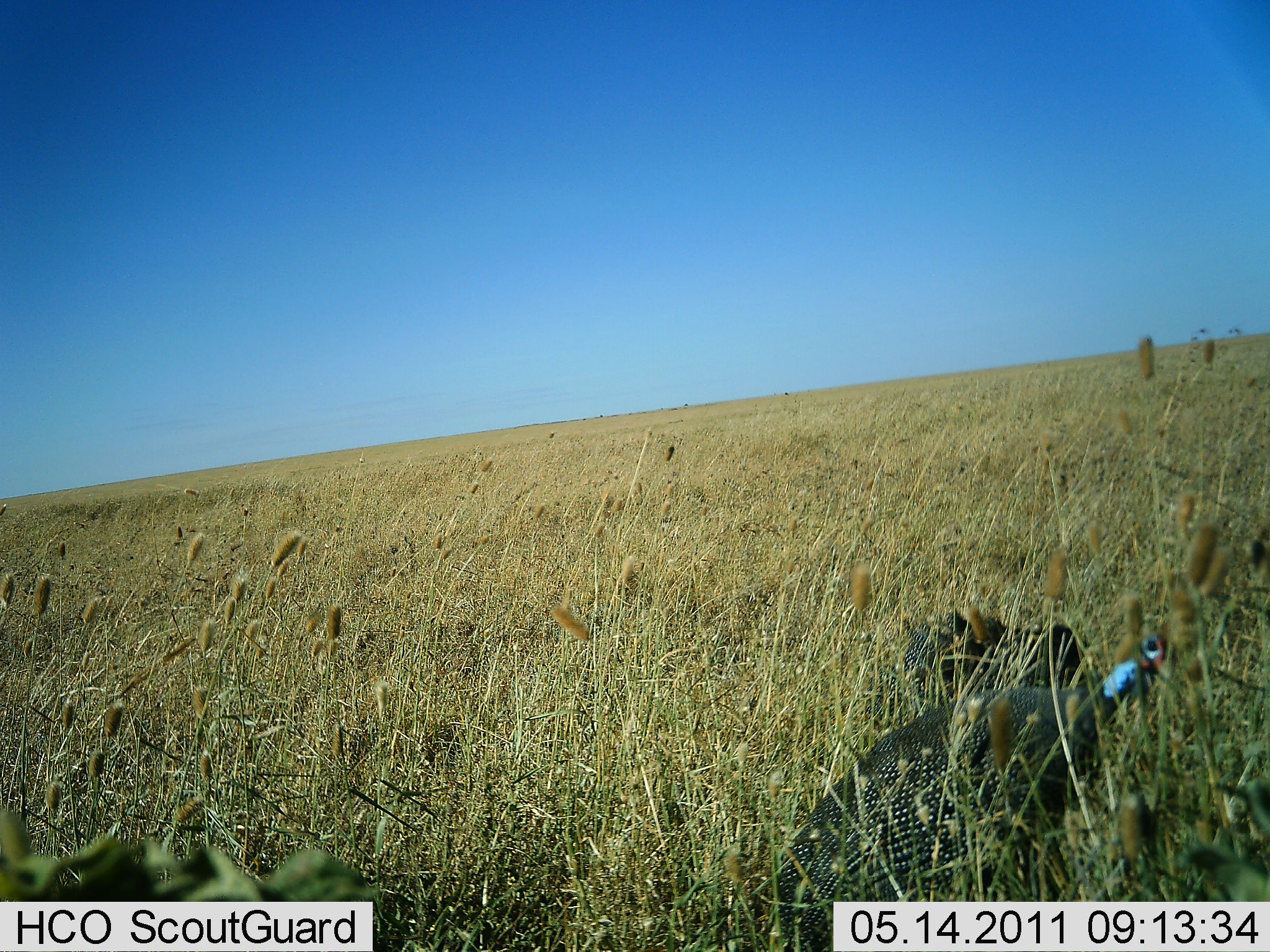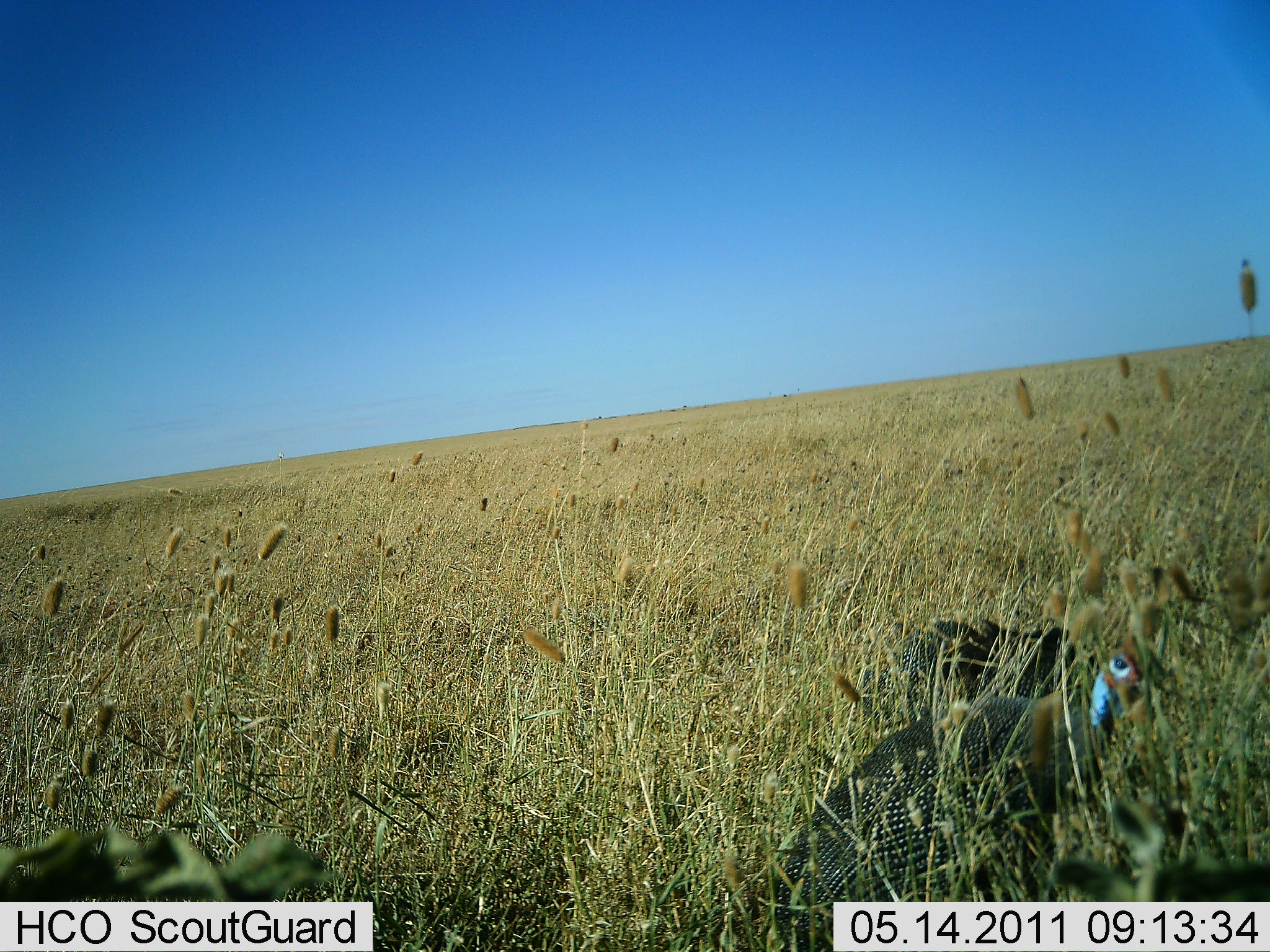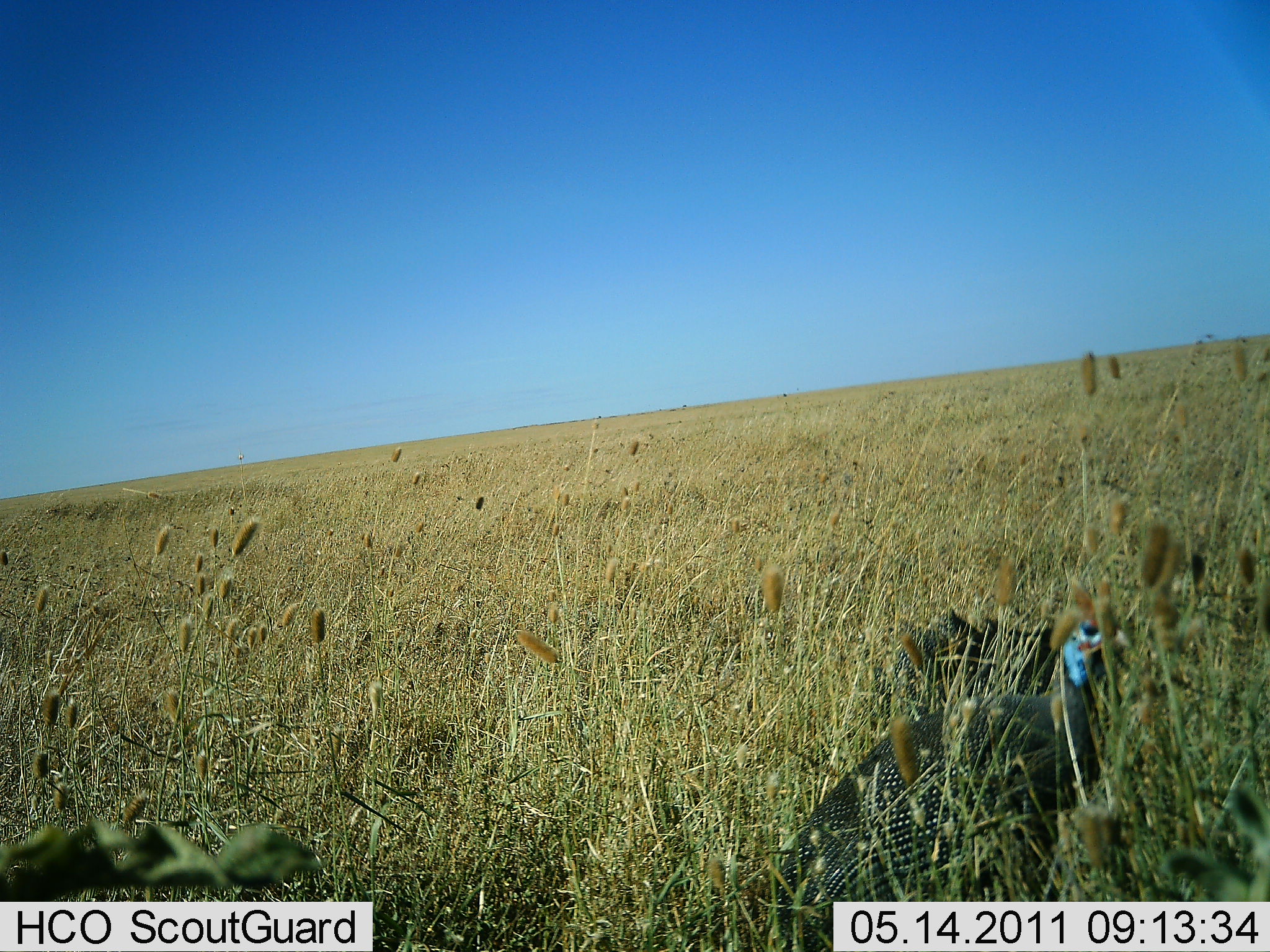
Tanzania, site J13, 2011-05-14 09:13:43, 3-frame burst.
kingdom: Animalia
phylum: Chordata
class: Aves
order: Galliformes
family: Numididae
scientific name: Numididae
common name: guinea fowl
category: guineafowl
Guineafowl (guinea fowl) (Numididae), count 2. Behavior (volunteer vote fractions): standing 50%, resting 14%, moving 36%, interacting 0%. Young present (vote fraction): 0%. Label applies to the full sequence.